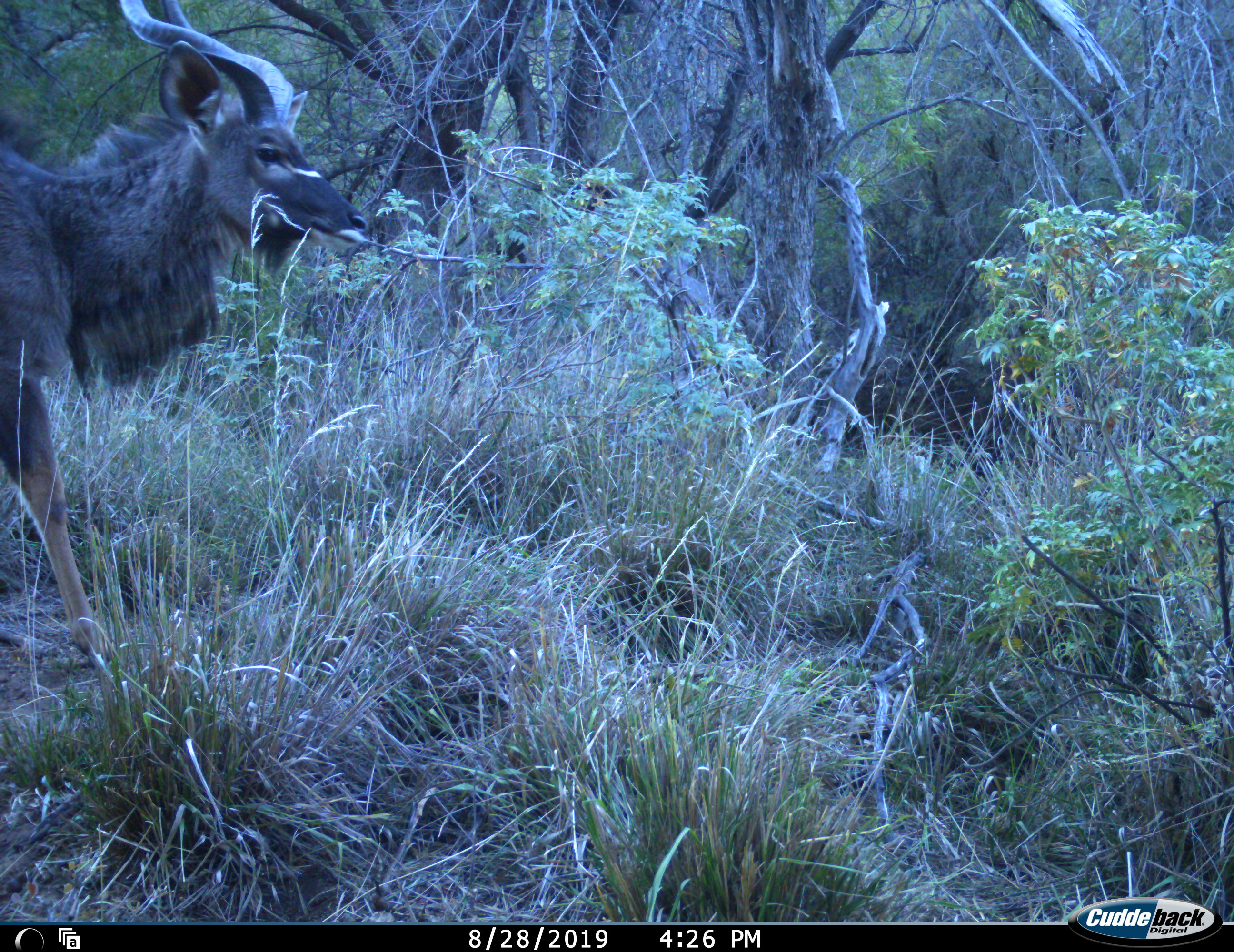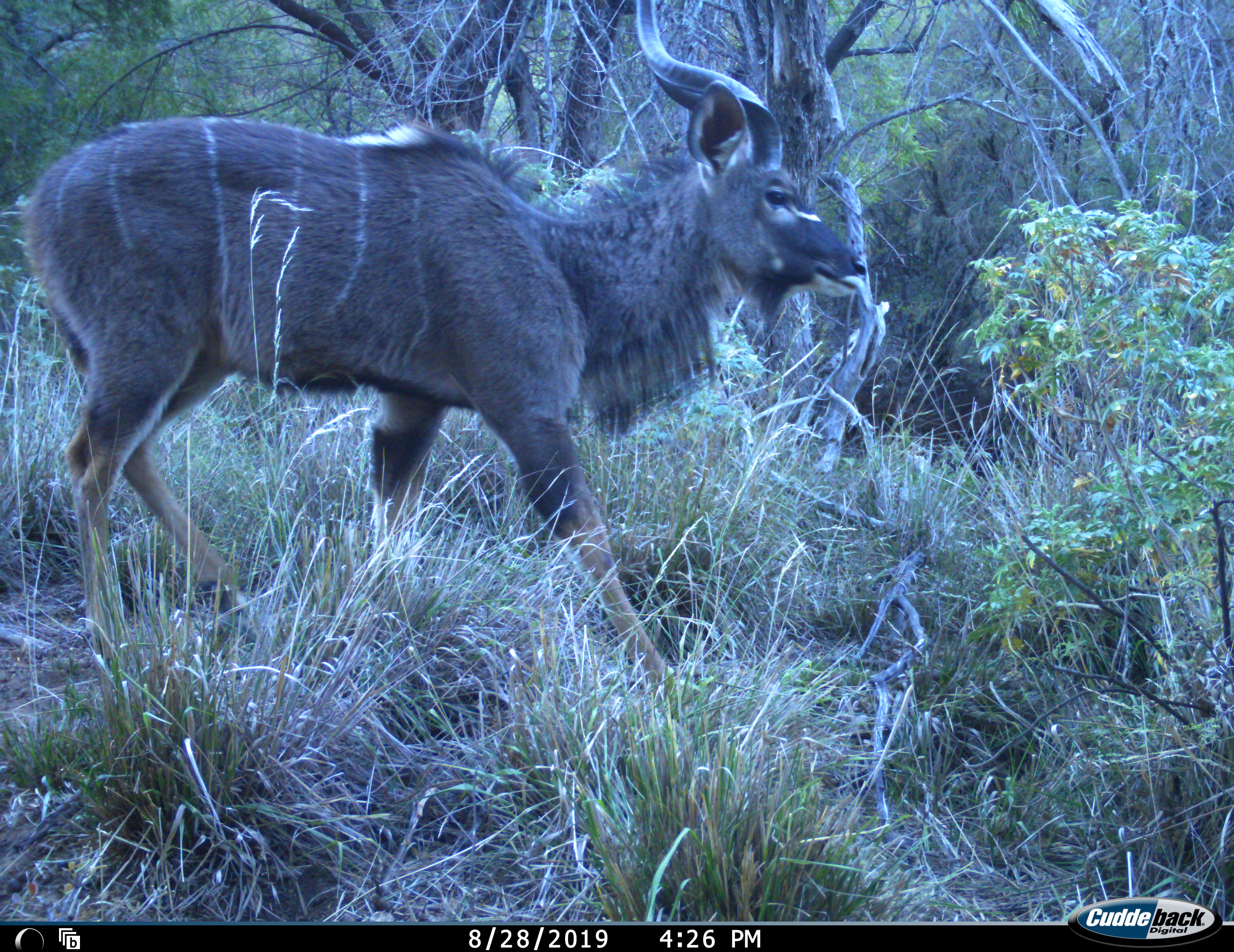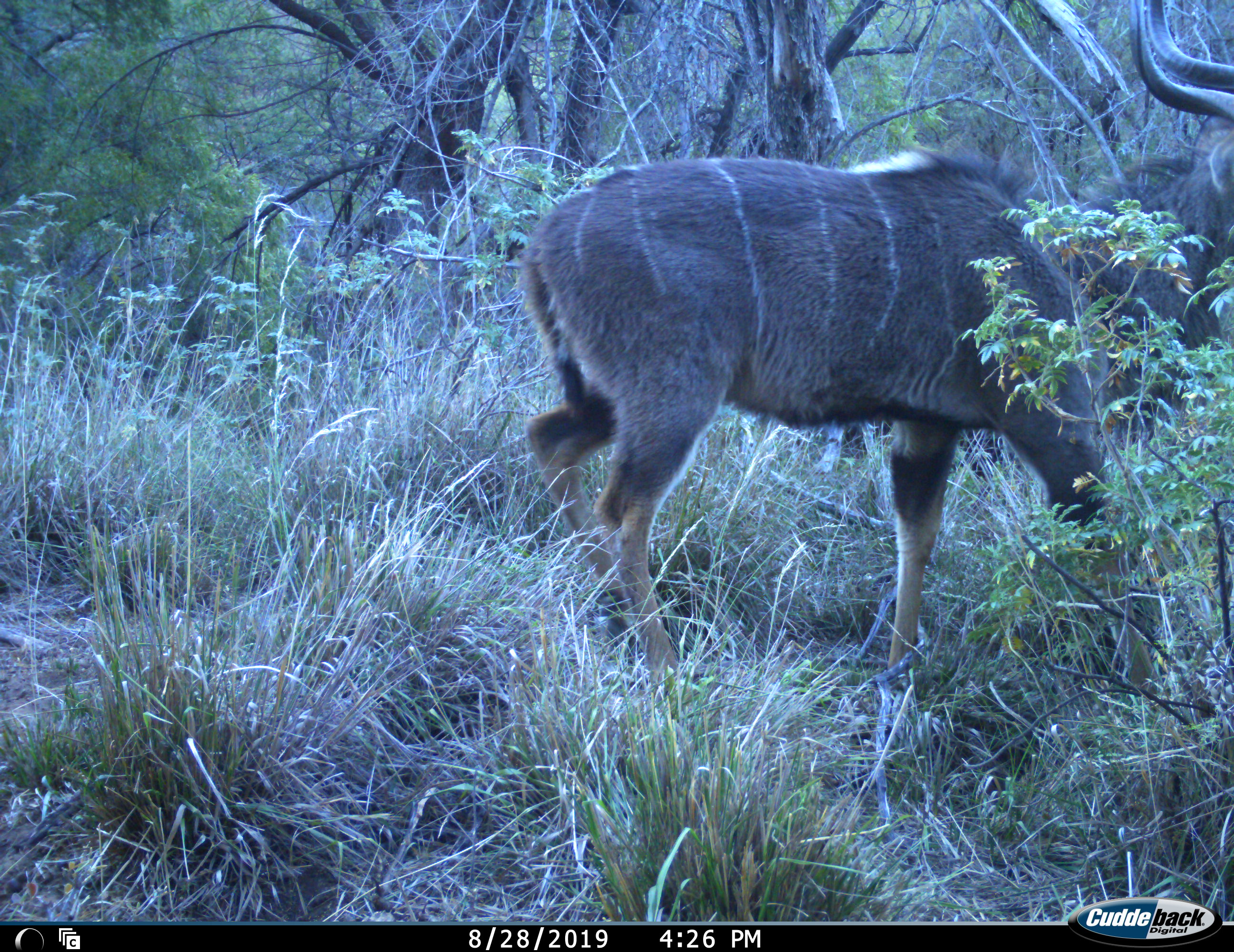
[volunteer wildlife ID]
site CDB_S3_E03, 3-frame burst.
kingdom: Animalia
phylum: Chordata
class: Mammalia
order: Artiodactyla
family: Bovidae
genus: Tragelaphus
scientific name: Tragelaphus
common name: kudu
Kudu (Tragelaphus), count 1. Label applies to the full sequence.